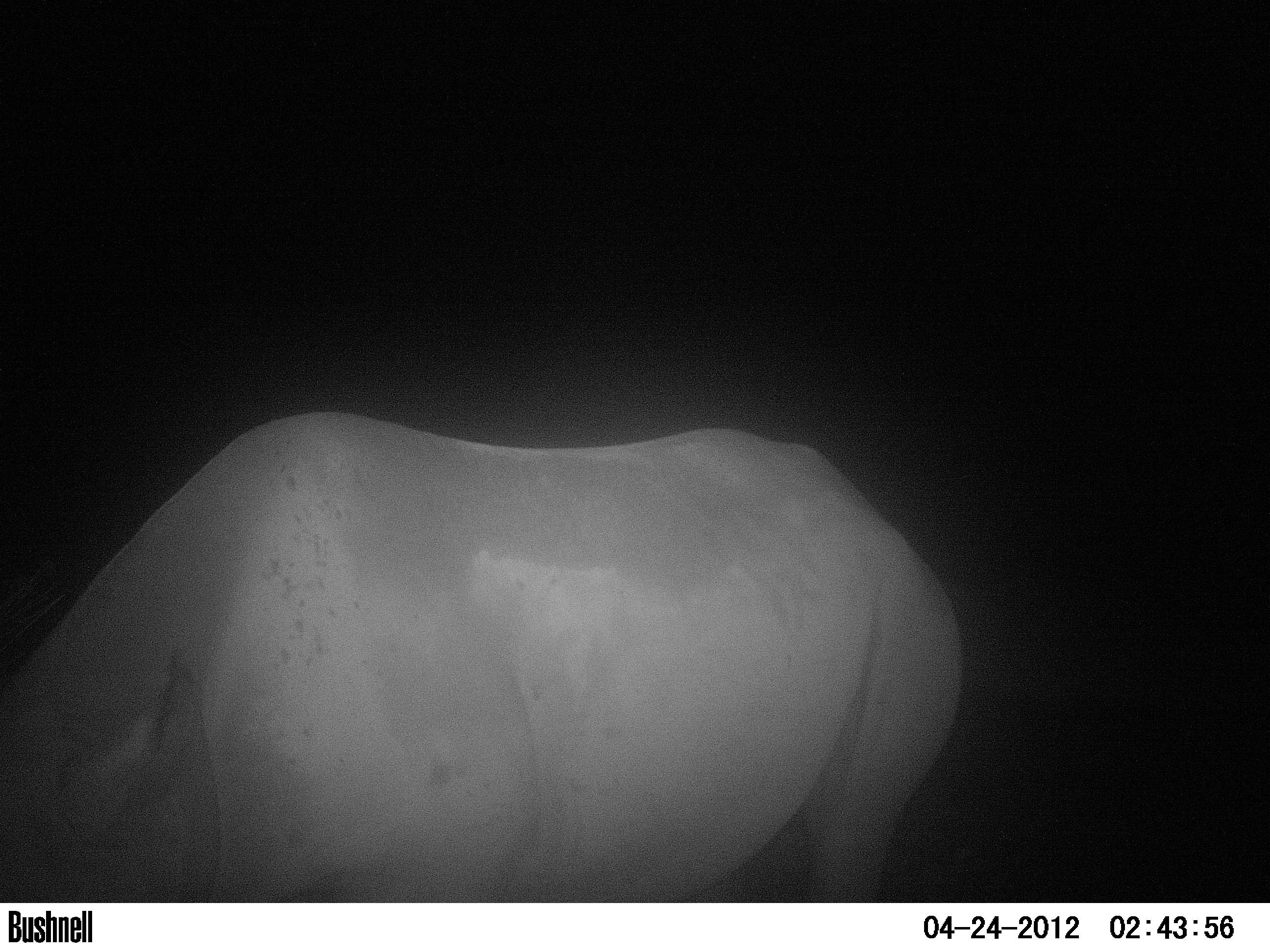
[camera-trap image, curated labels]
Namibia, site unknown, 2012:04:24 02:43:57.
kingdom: Animalia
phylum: Chordata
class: Mammalia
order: Perissodactyla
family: Rhinocerotidae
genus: Diceros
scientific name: Diceros bicornis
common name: black rhinoceros